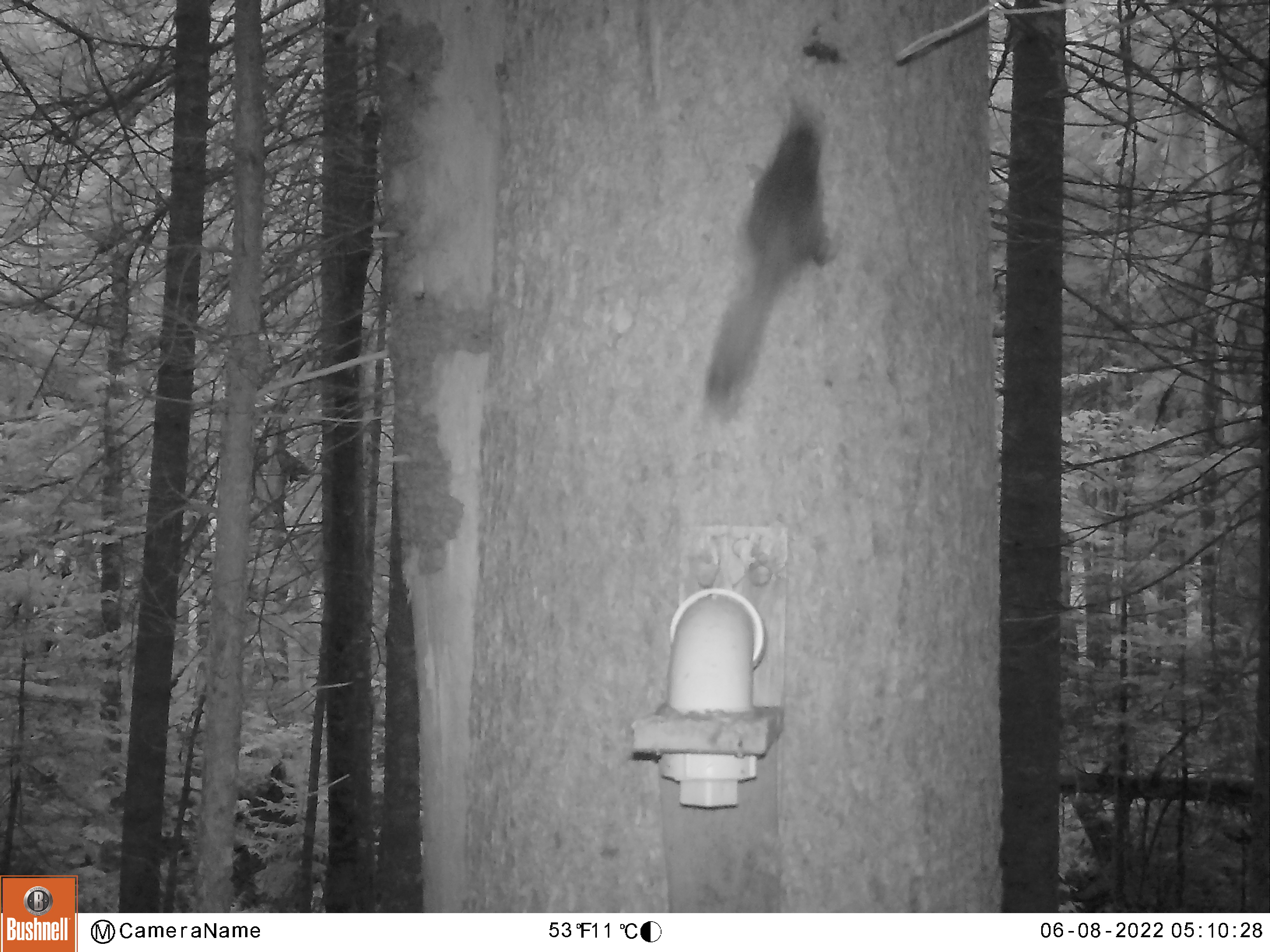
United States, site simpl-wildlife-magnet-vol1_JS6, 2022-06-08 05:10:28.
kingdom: Animalia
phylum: Chordata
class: Mammalia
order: Rodentia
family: Sciuridae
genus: Tamiasciurus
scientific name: Tamiasciurus hudsonicus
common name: red squirrel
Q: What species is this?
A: Red squirrel (Tamiasciurus hudsonicus).